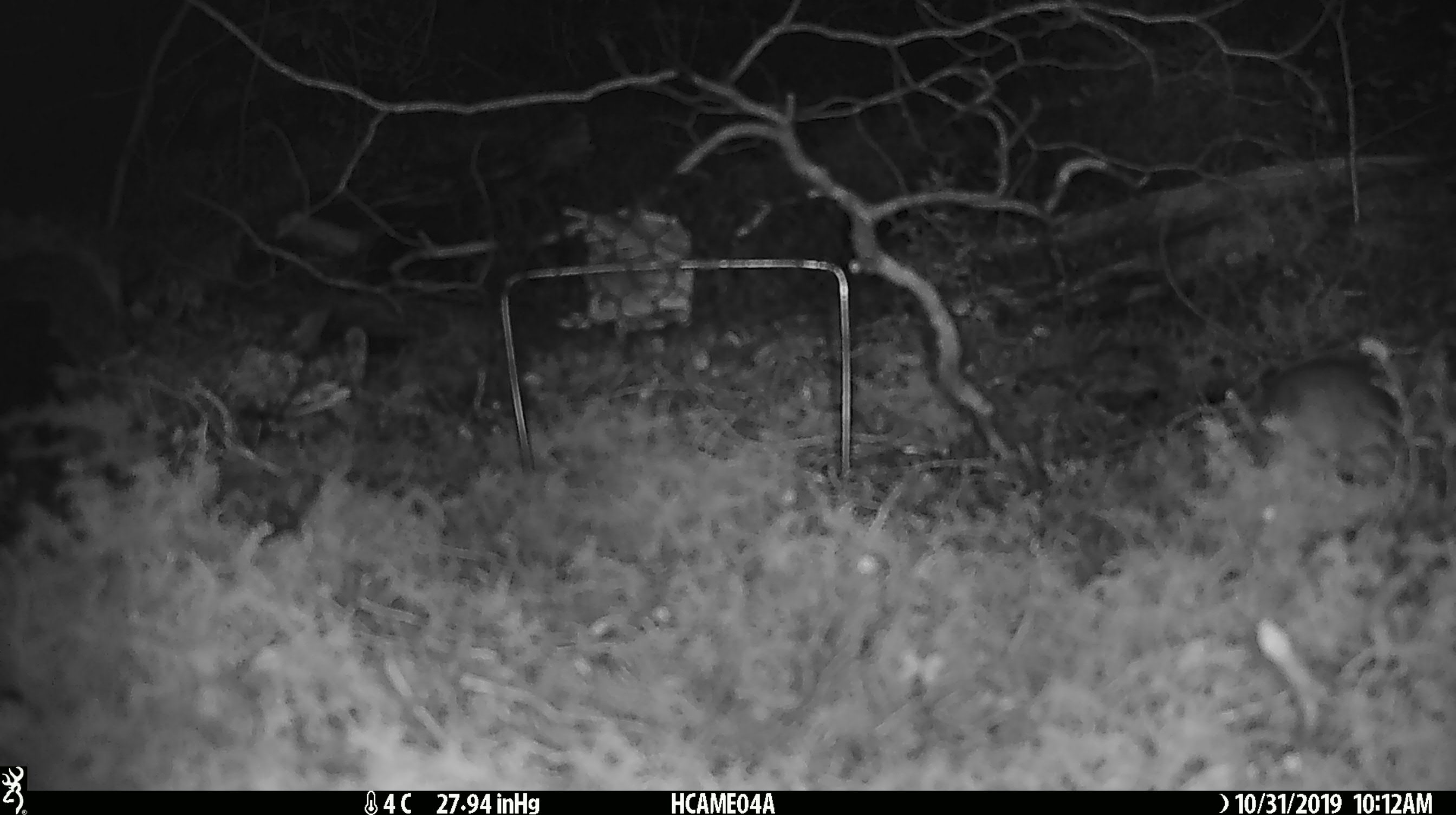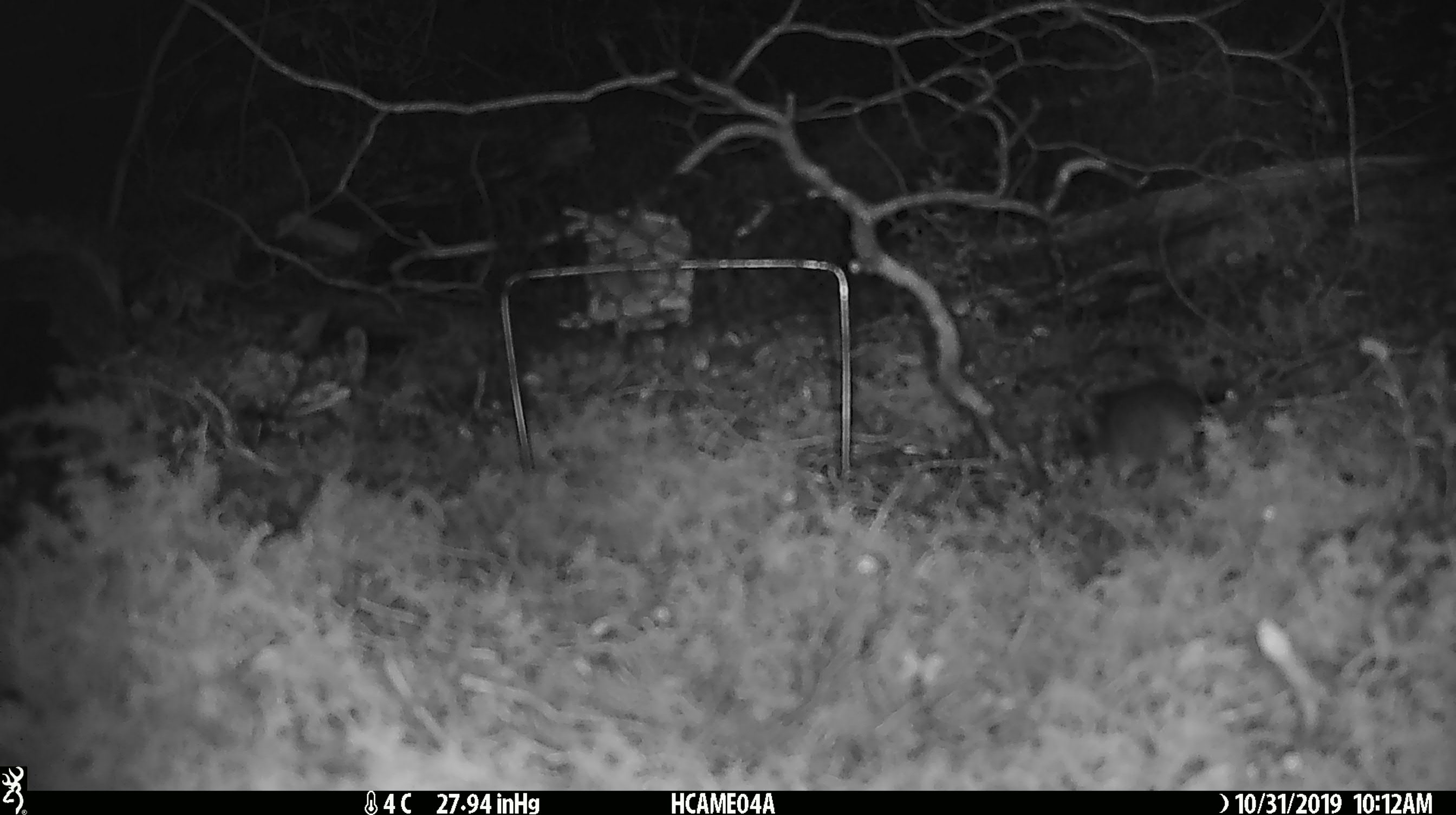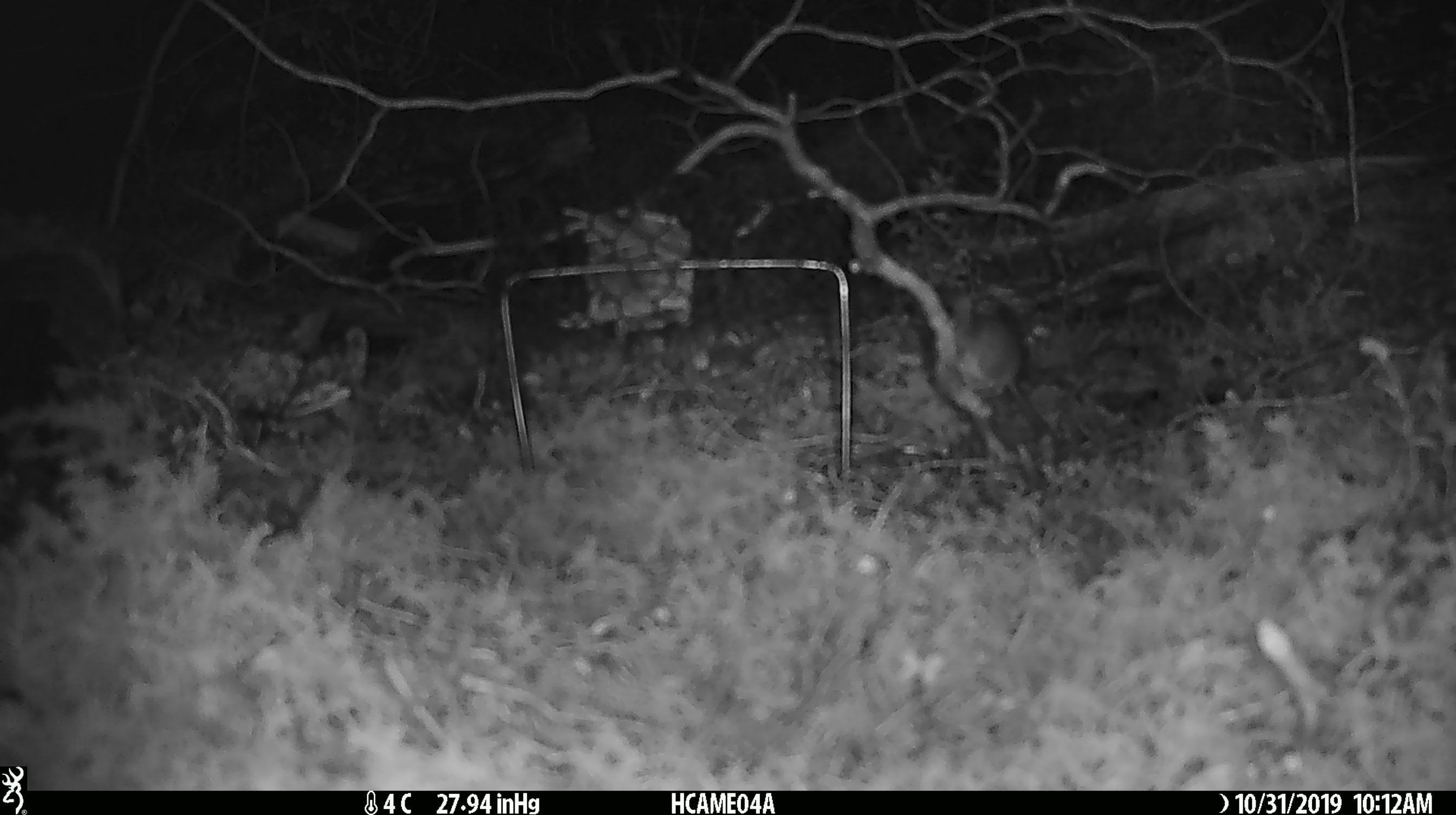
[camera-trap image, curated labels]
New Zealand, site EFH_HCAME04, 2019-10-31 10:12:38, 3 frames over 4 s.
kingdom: Animalia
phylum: Chordata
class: Mammalia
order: Rodentia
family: Muridae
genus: Mus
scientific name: Mus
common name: mouse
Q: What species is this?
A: Mouse (Mus).